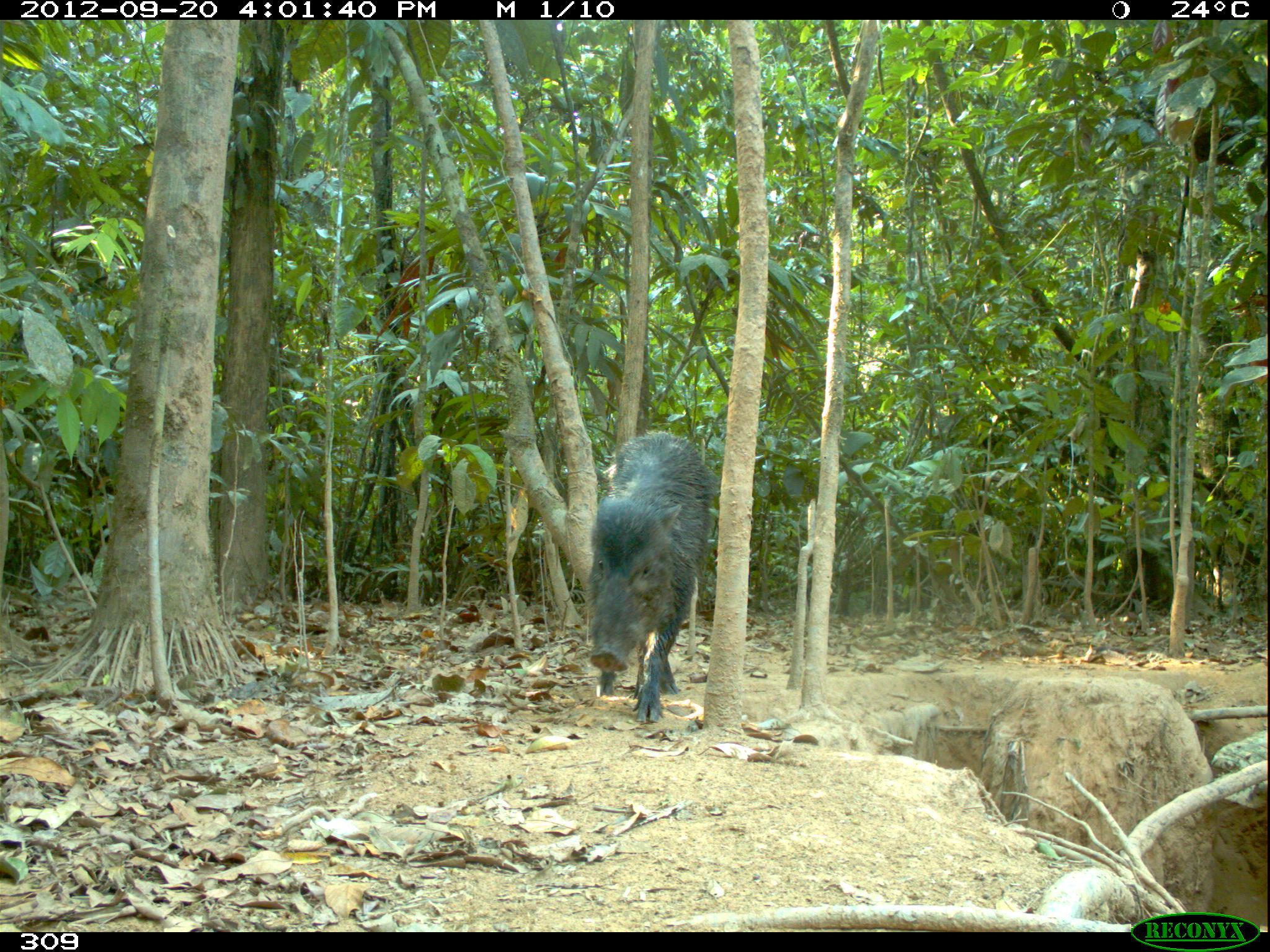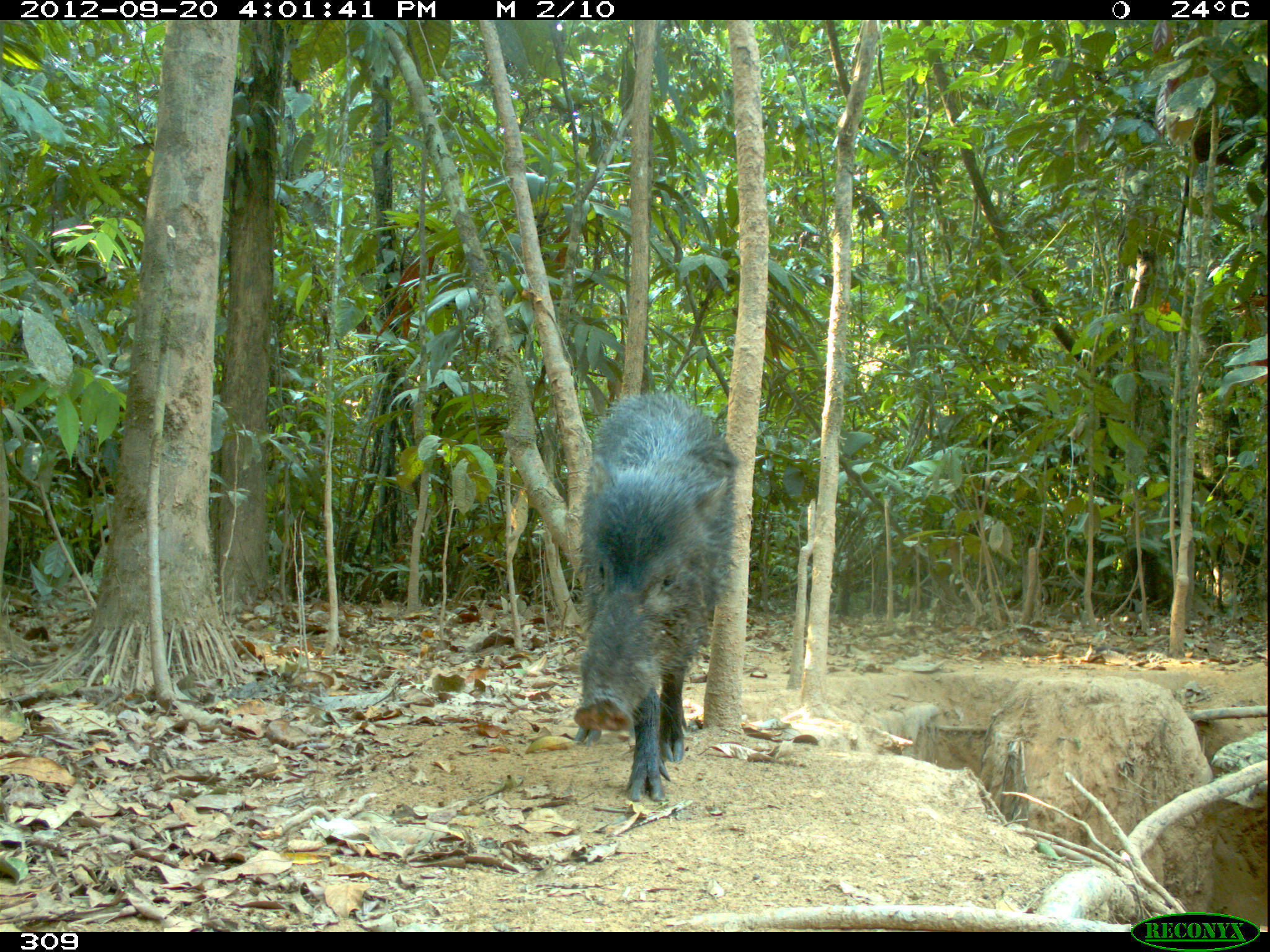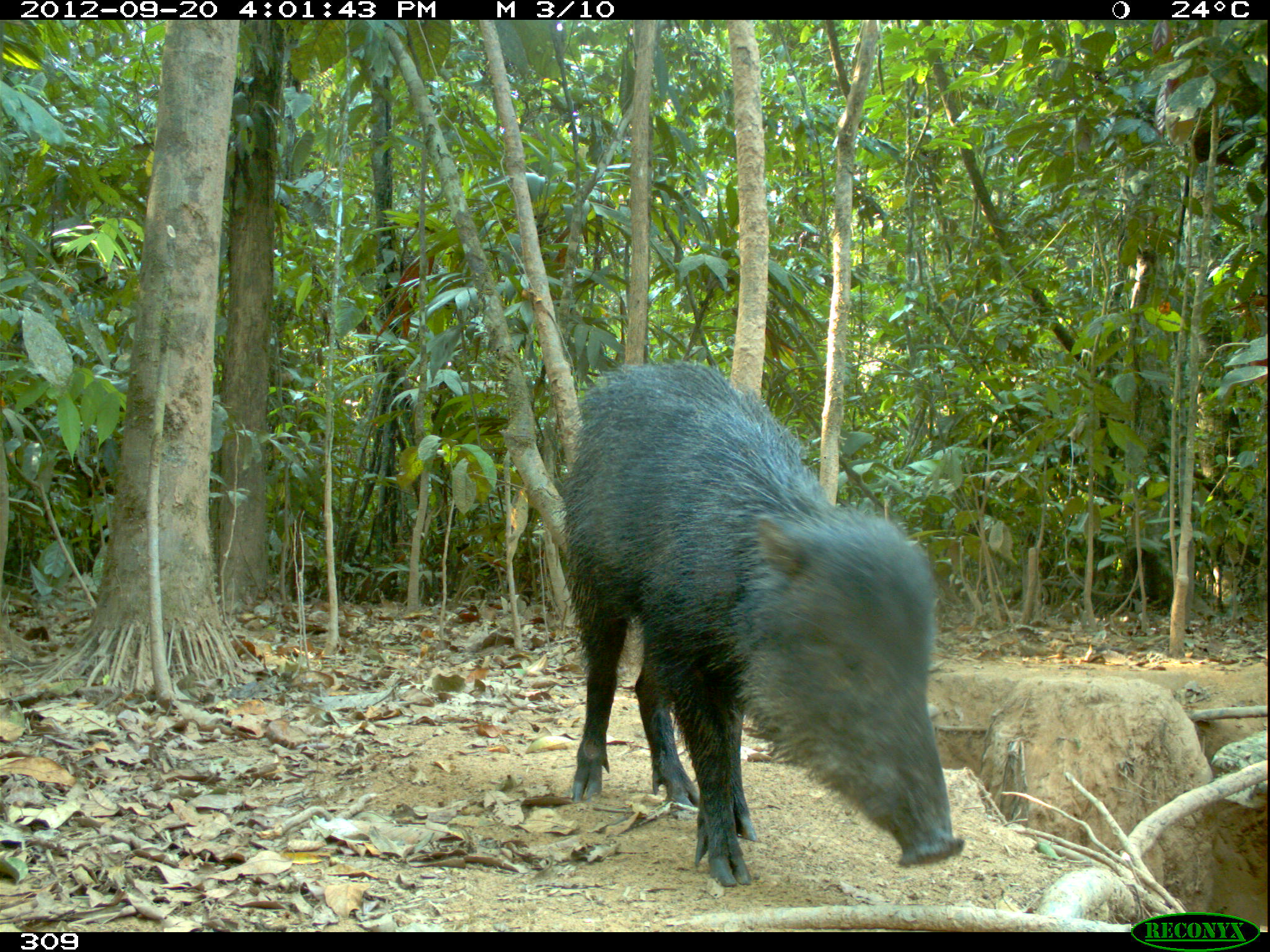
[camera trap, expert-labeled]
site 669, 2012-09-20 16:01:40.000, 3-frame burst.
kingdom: Animalia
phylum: Chordata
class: Mammalia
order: Artiodactyla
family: Tayassuidae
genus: Tayassu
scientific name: Tayassu pecari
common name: white-lipped peccary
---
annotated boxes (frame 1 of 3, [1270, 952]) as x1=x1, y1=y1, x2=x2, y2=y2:
tayassu pecari: x1=586, y1=429, x2=718, y2=722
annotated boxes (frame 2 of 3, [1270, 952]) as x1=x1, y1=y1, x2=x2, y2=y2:
tayassu pecari: x1=572, y1=390, x2=736, y2=801